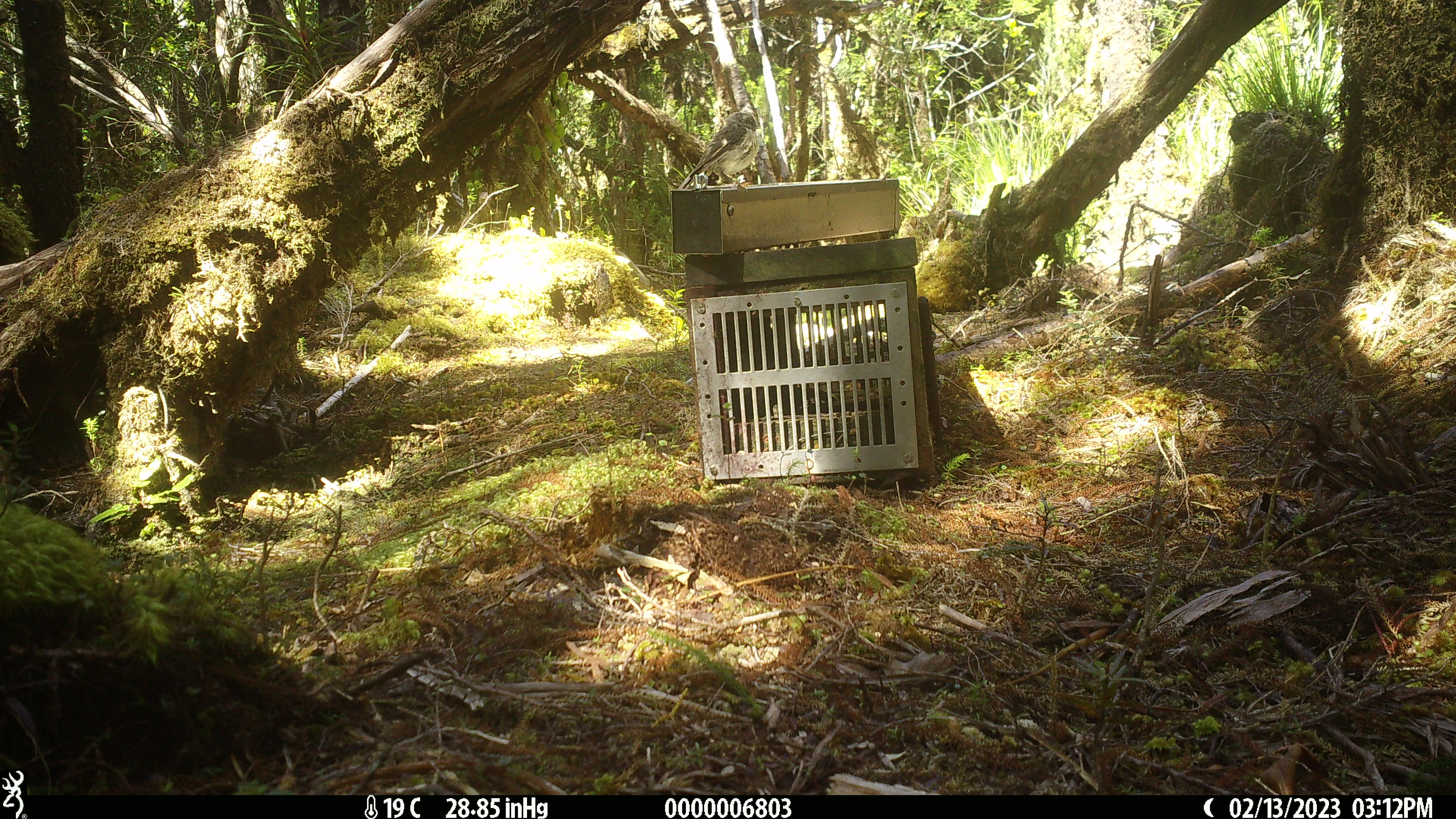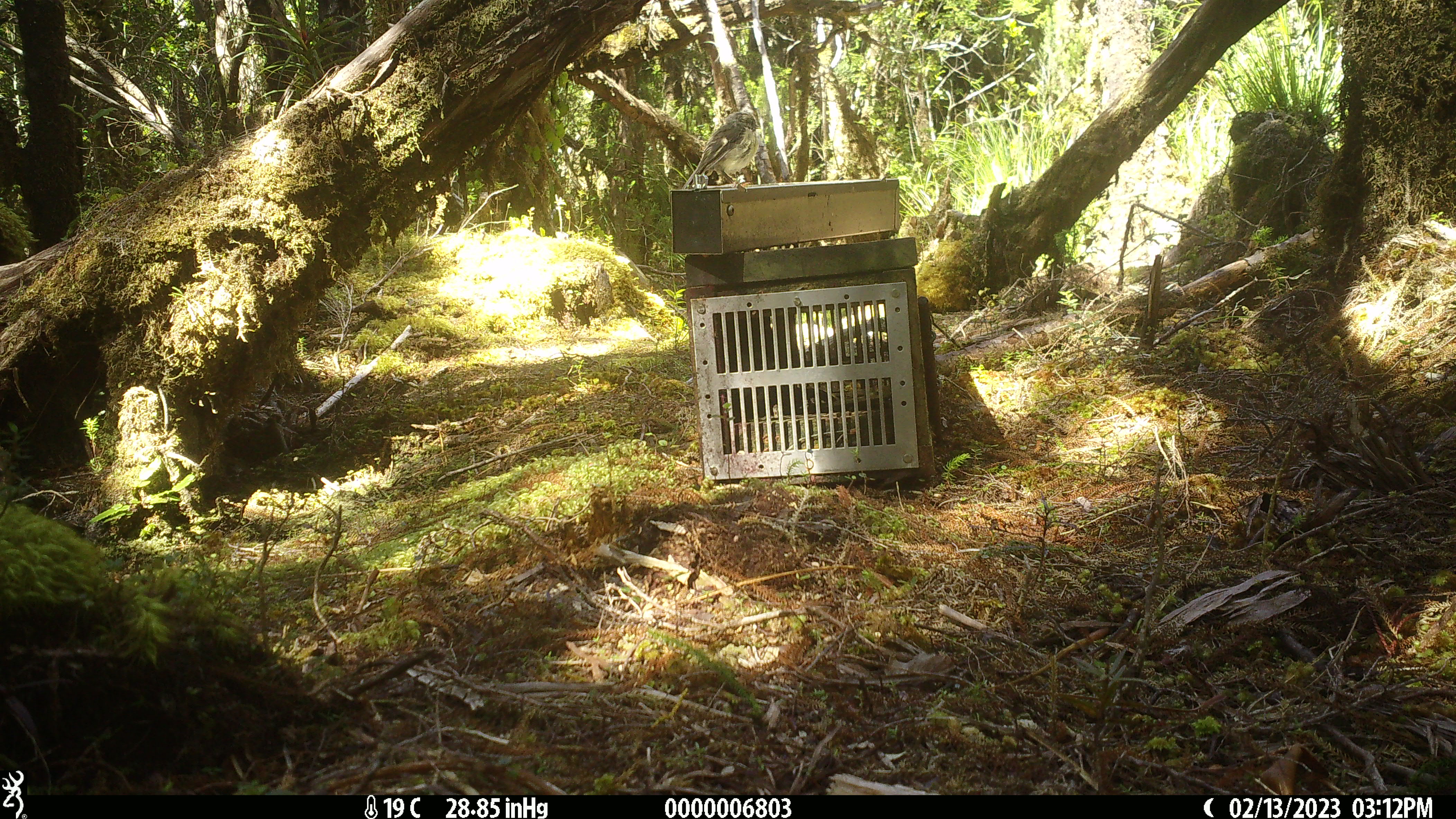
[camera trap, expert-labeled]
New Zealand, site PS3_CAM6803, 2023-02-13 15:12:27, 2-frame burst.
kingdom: Animalia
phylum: Chordata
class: Aves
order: Passeriformes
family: Petroicidae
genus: Petroica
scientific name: Petroica macrocephala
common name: tomtit